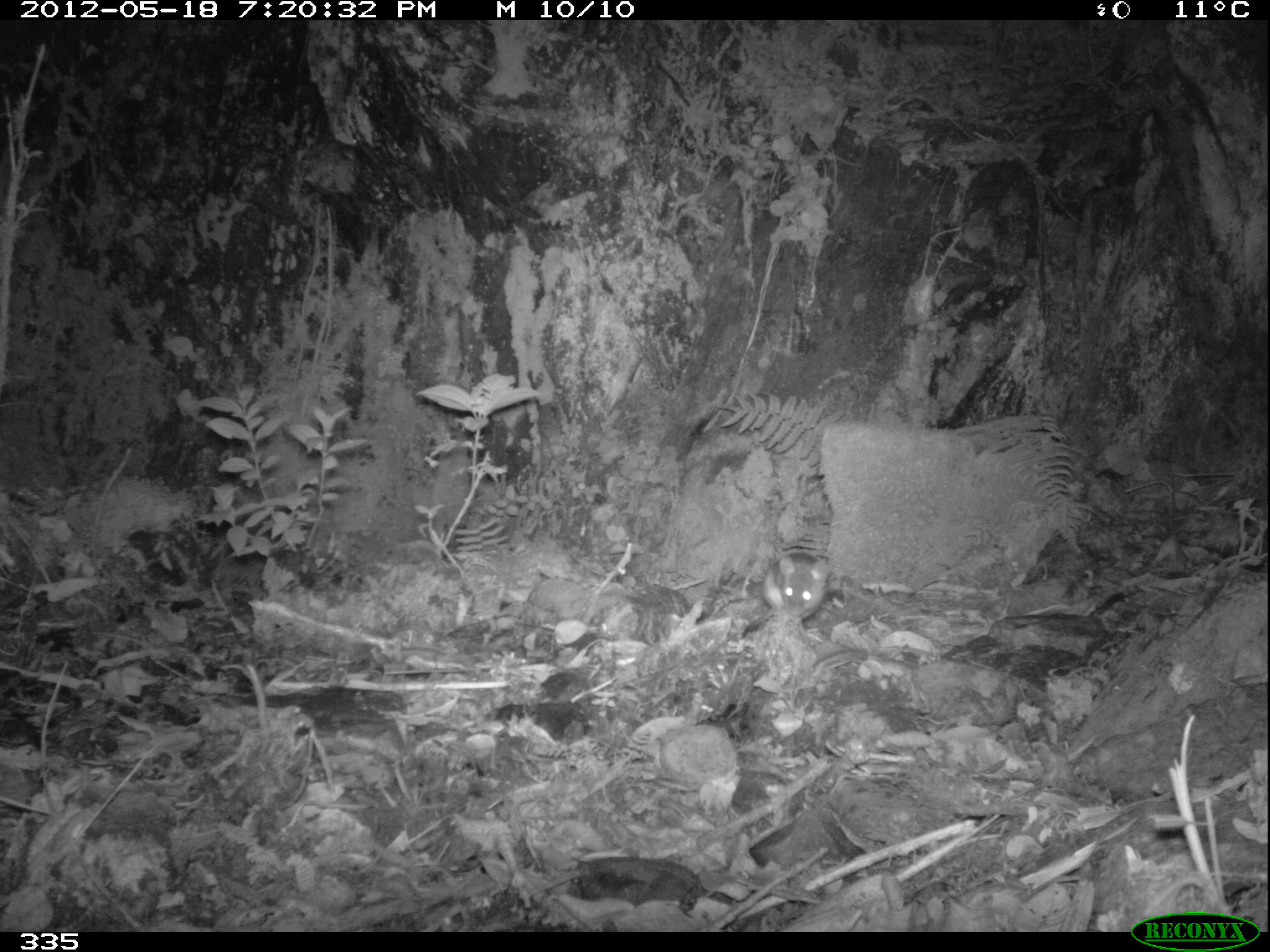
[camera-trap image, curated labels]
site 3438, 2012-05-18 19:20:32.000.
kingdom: Animalia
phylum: Chordata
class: Mammalia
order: Rodentia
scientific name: Rodentia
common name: rodents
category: unknown rodent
Unknown rodent (rodents) (Rodentia).